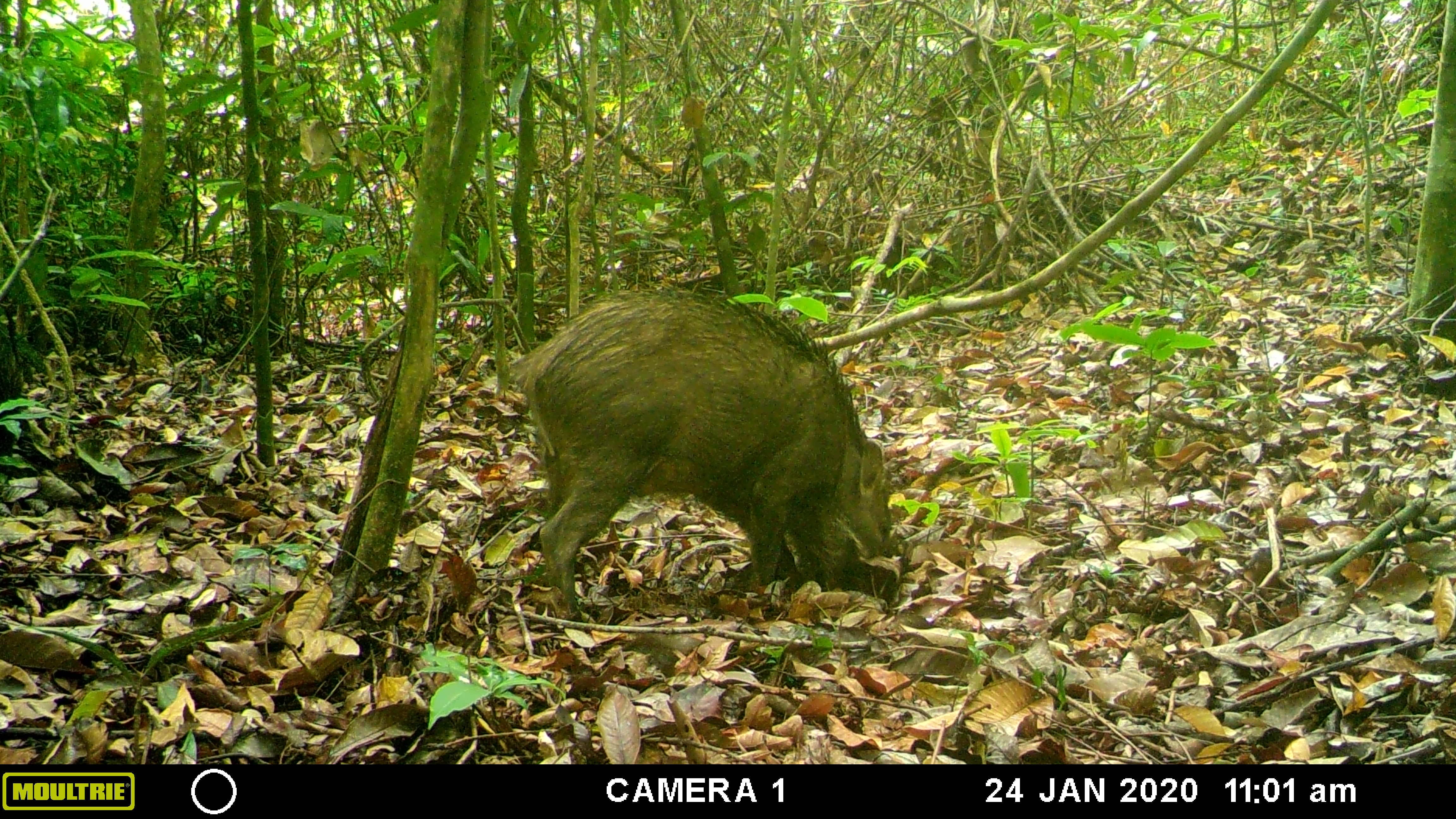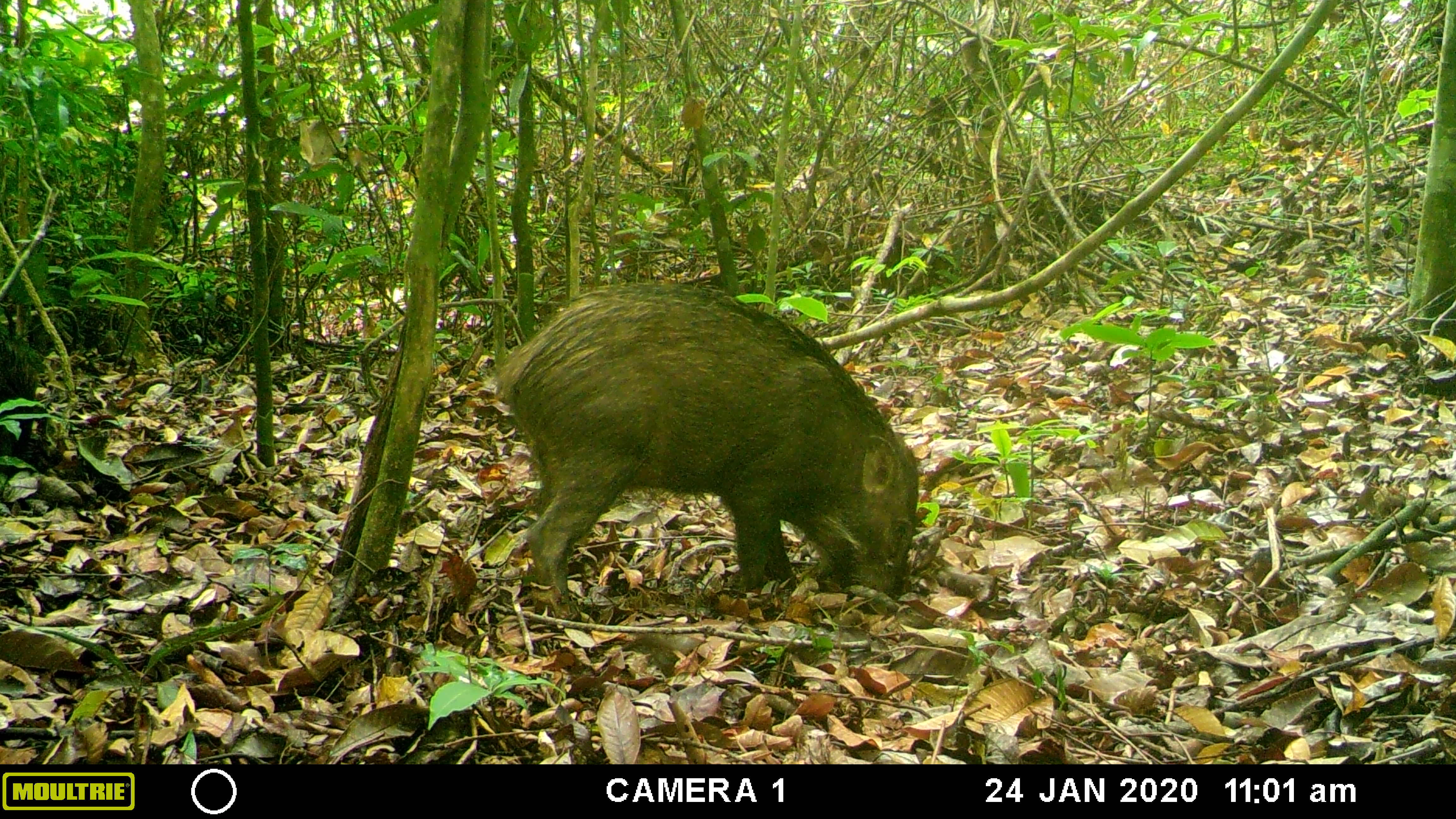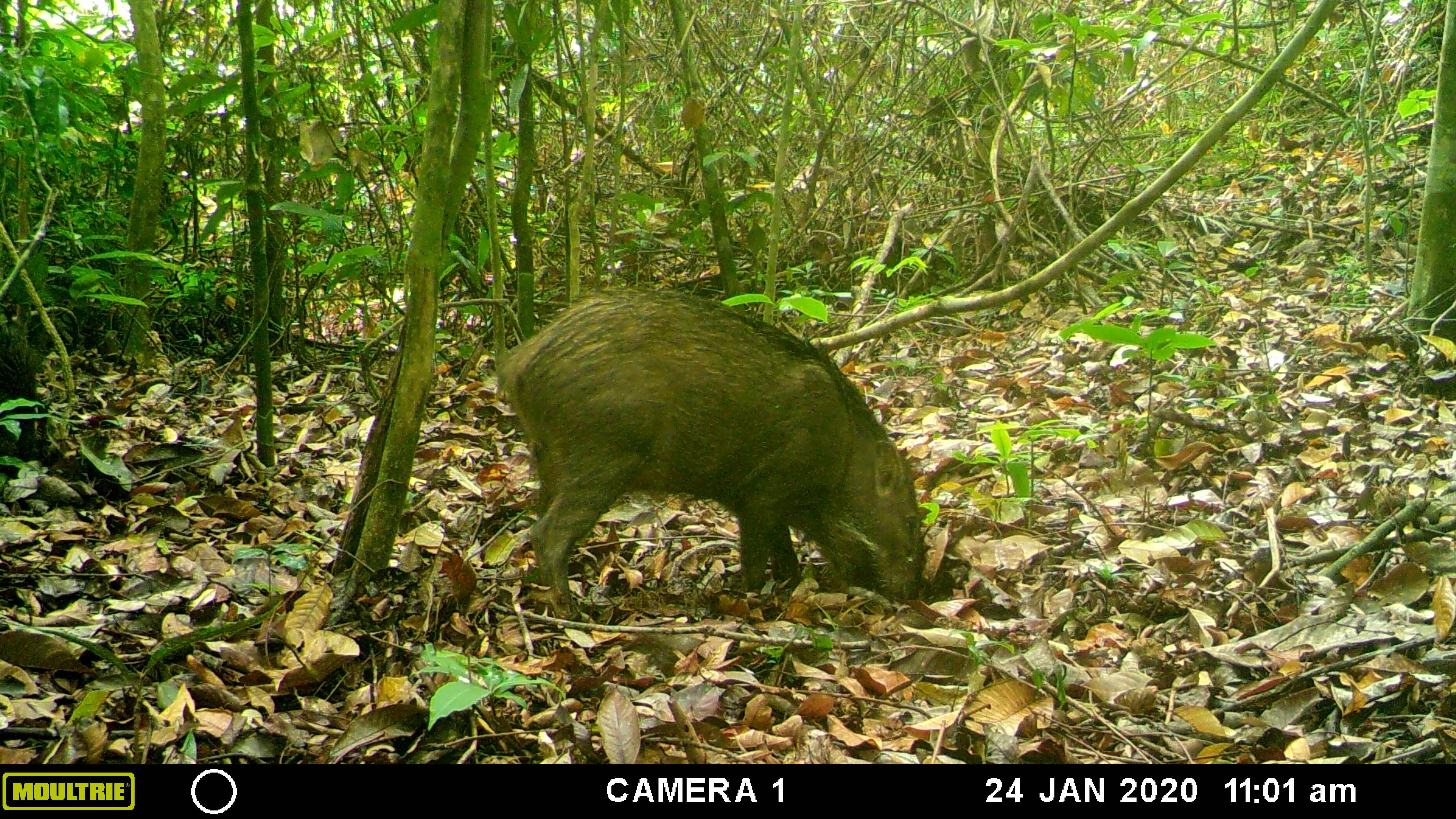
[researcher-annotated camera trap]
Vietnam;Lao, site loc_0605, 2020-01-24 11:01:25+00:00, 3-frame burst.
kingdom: Animalia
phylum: Chordata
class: Mammalia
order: Artiodactyla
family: Suidae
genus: Sus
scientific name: Sus scrofa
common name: eurasian wild pig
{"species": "eurasian wild pig (Sus scrofa)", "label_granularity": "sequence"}